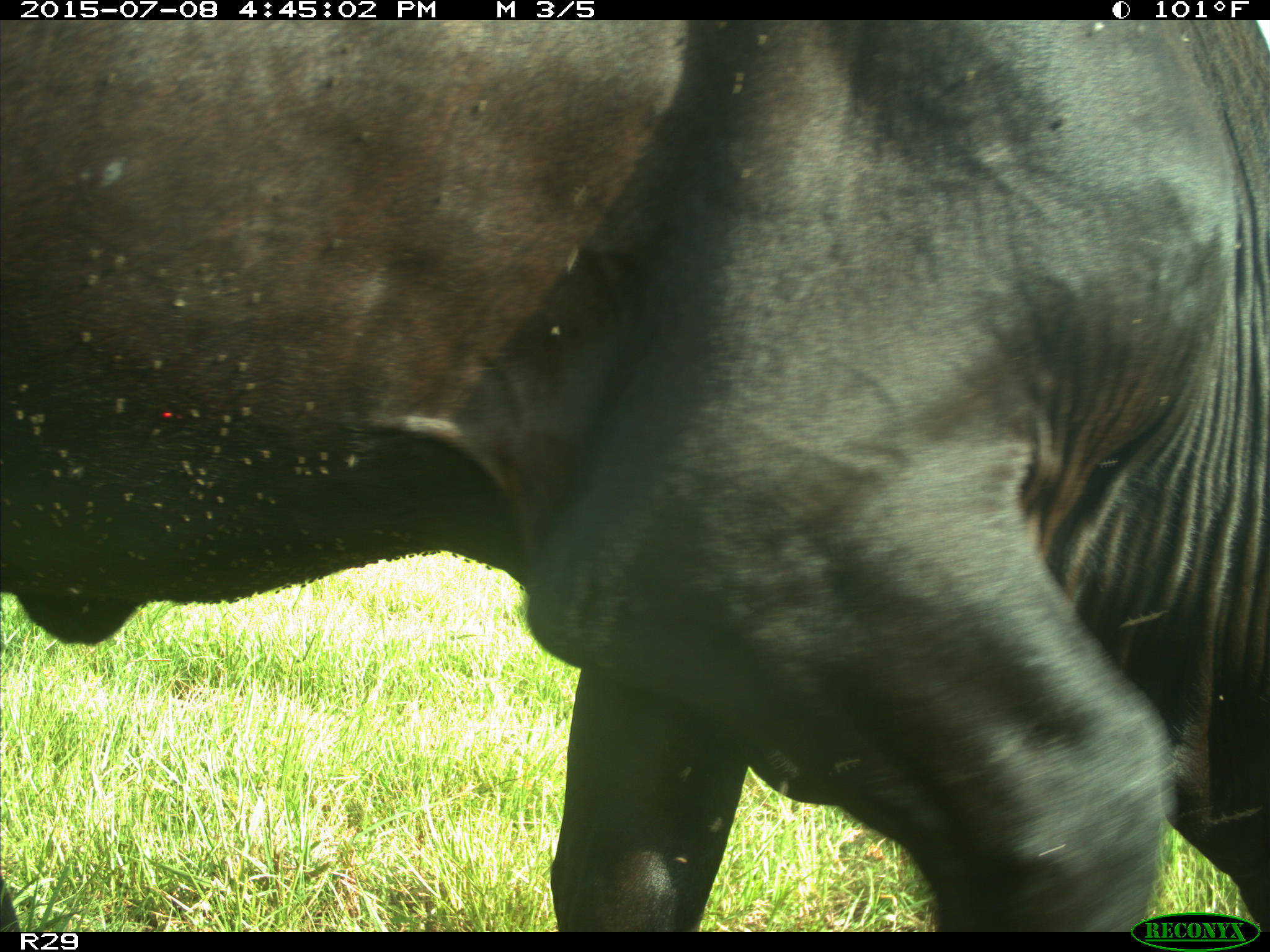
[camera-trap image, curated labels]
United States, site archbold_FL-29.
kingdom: Animalia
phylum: Chordata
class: Mammalia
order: Artiodactyla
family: Bovidae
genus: Bos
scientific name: Bos taurus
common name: domestic cow